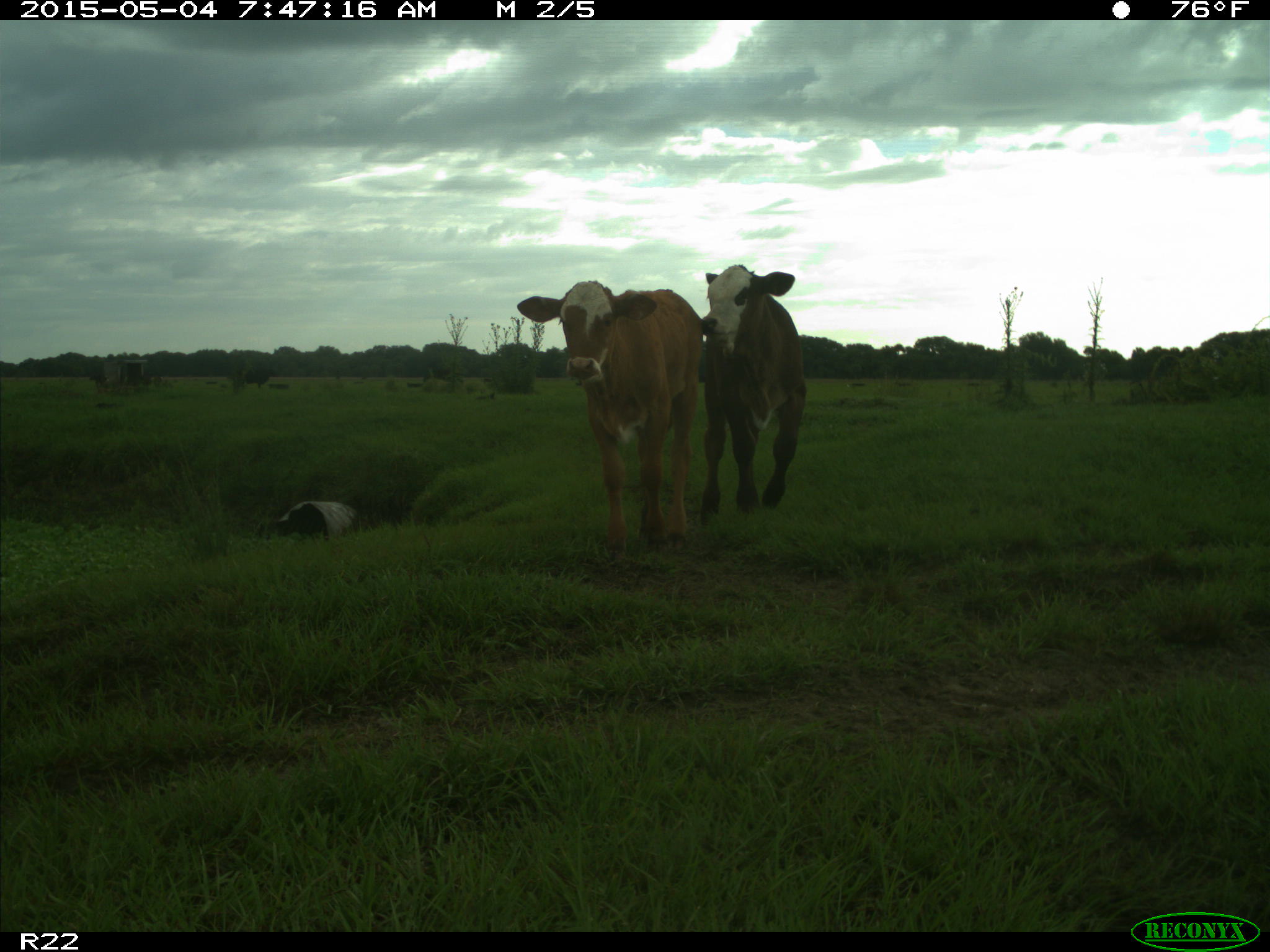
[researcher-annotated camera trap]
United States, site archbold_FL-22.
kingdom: Animalia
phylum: Chordata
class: Mammalia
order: Artiodactyla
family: Bovidae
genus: Bos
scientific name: Bos taurus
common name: domestic cow